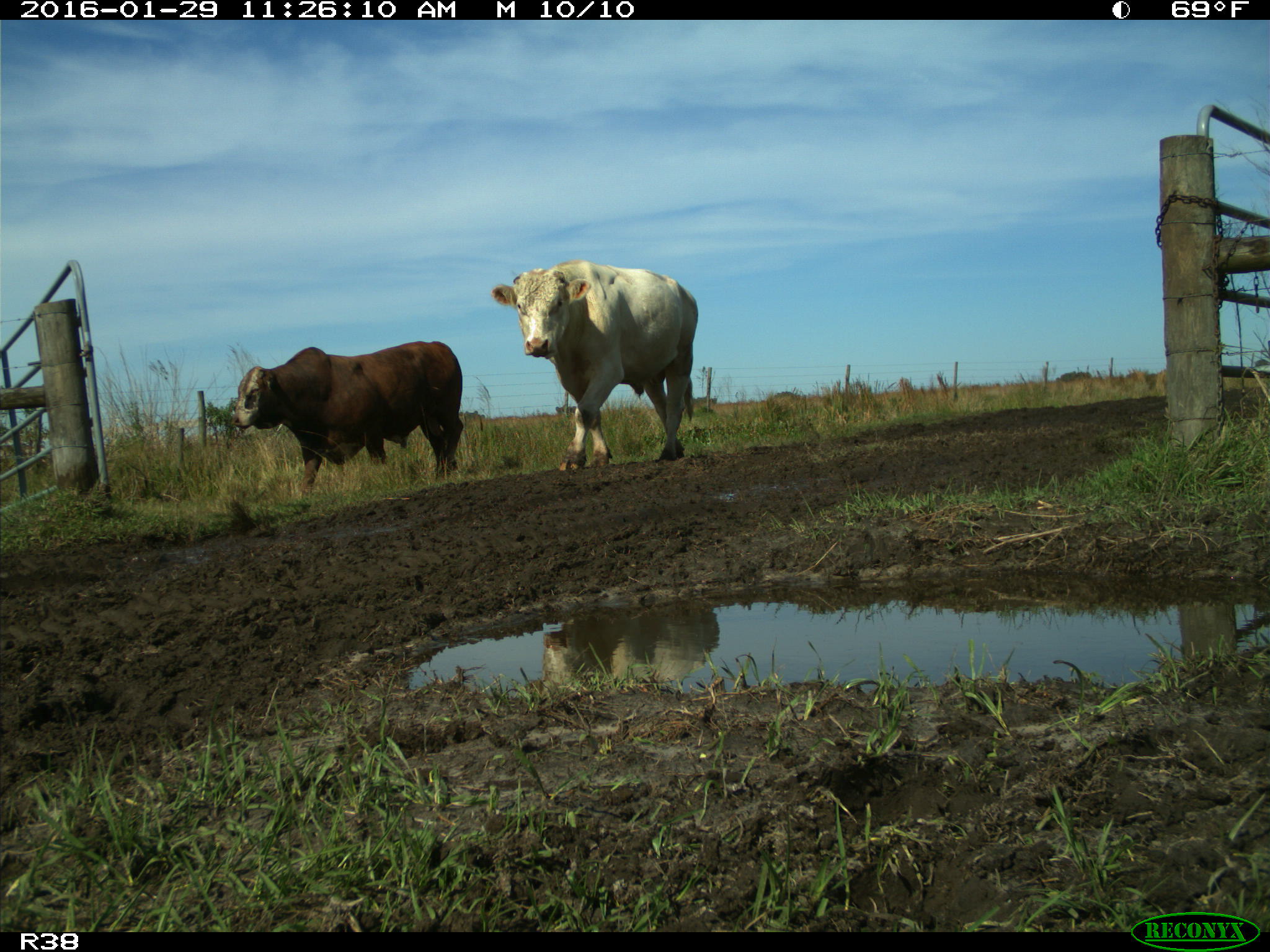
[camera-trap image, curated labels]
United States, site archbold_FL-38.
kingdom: Animalia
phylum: Chordata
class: Mammalia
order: Artiodactyla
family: Bovidae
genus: Bos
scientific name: Bos taurus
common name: domestic cow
Bos taurus (domestic cow).